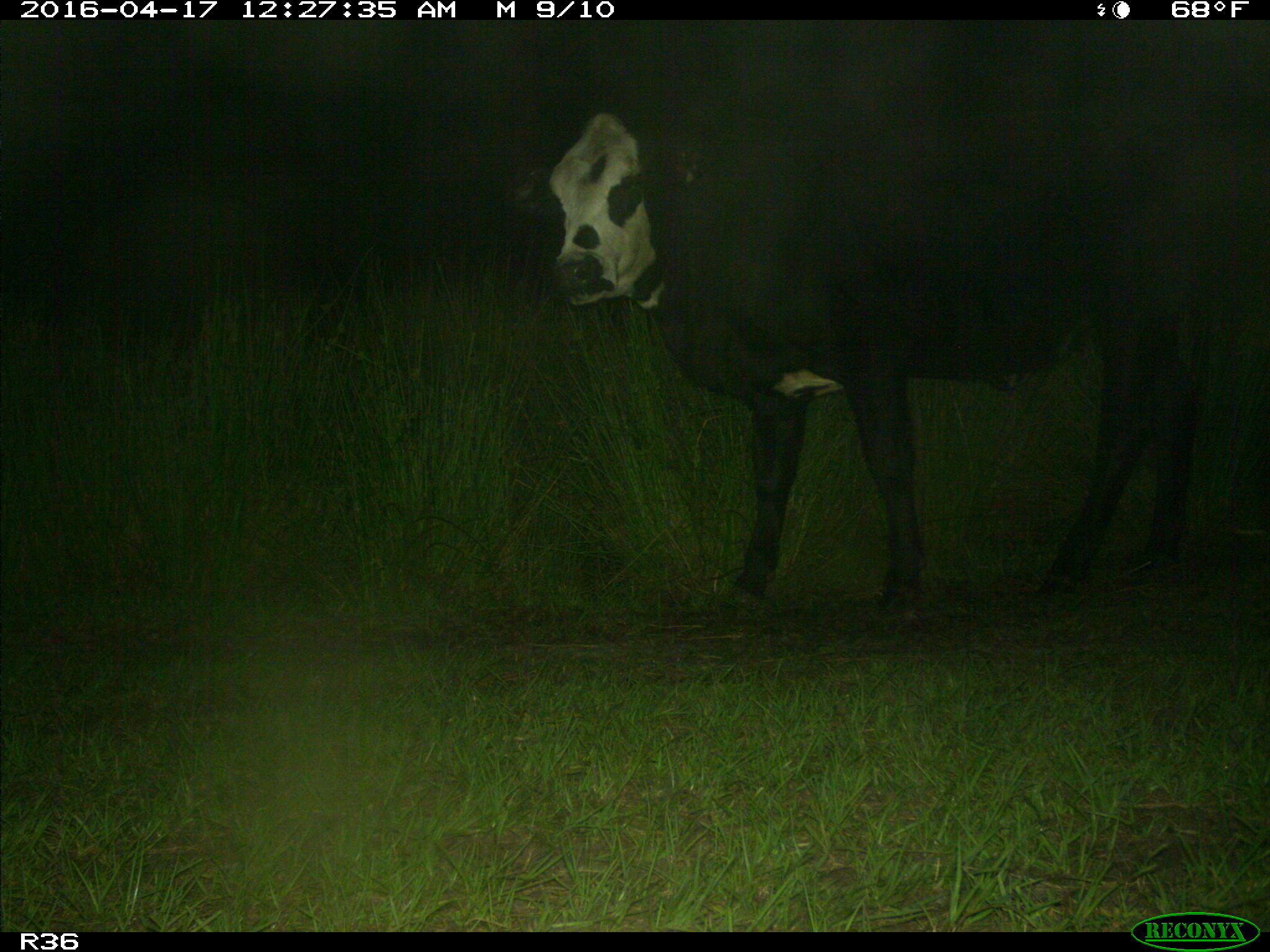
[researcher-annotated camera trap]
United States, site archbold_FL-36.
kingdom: Animalia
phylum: Chordata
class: Mammalia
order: Artiodactyla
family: Bovidae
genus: Bos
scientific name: Bos taurus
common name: domestic cow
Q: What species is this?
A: Bos taurus (domestic cow).